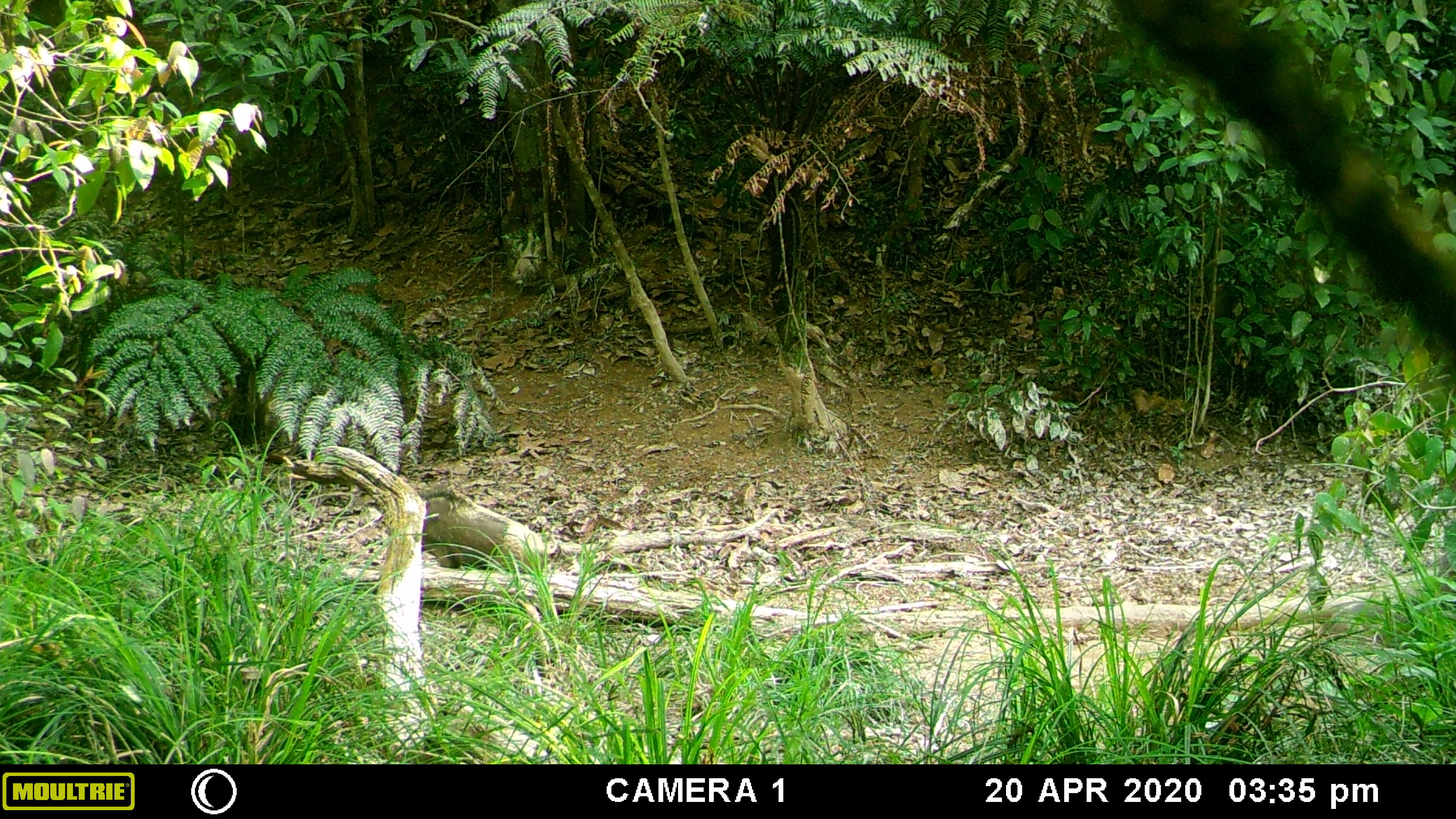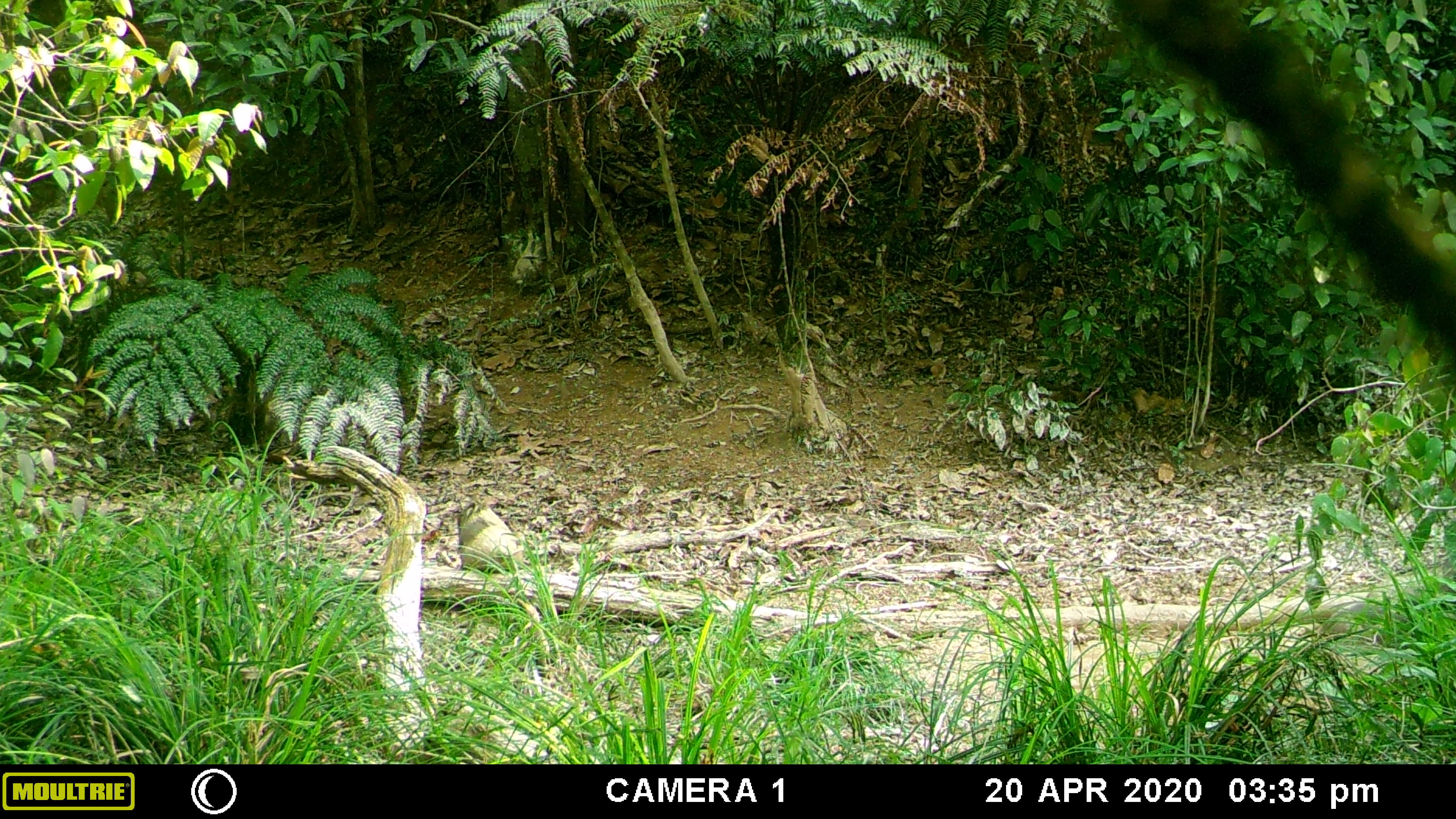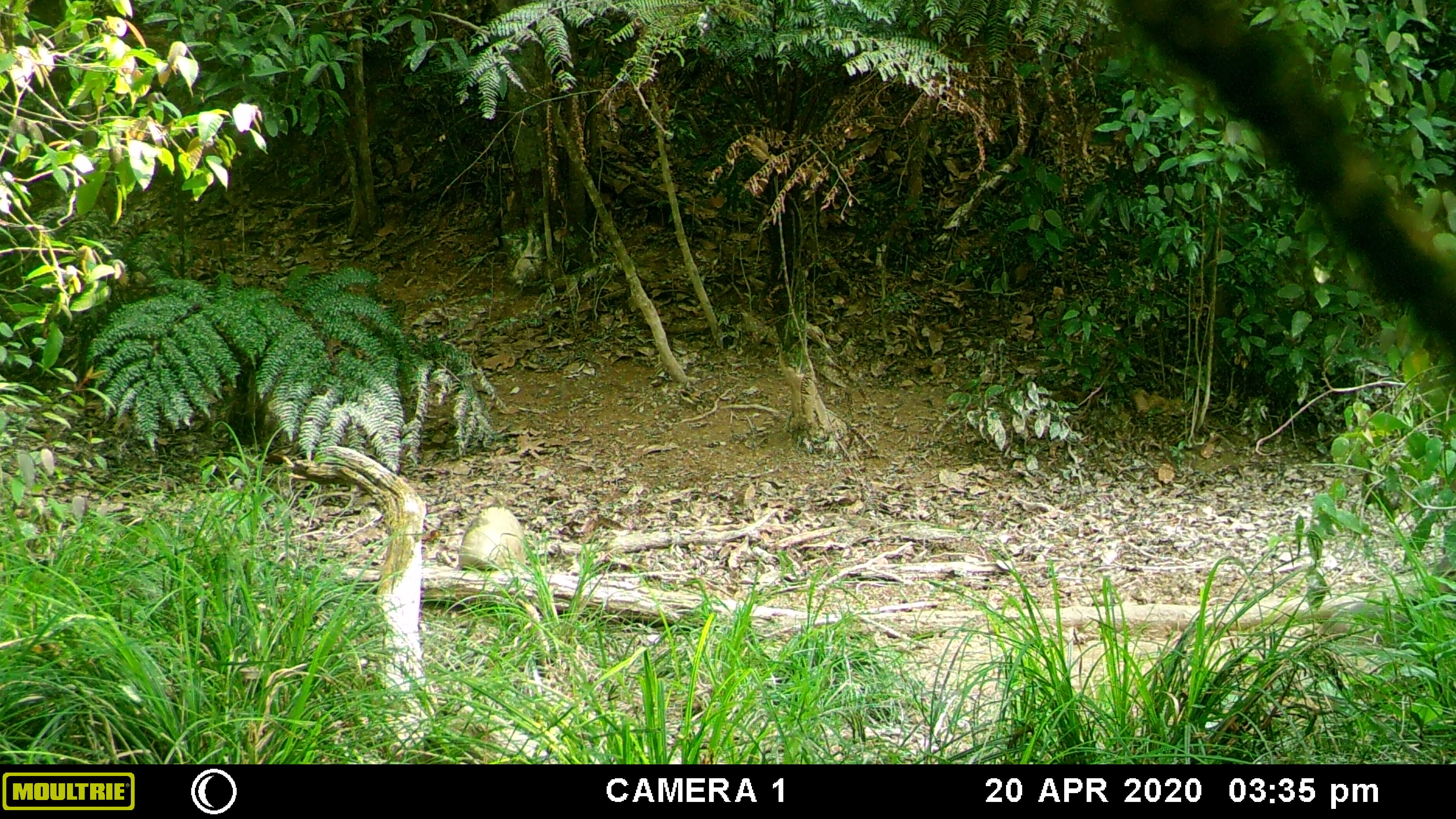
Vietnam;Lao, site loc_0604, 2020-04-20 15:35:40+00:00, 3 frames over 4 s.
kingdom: Animalia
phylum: Chordata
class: Mammalia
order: Artiodactyla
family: Suidae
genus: Sus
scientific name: Sus scrofa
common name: eurasian wild pig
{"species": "eurasian wild pig (Sus scrofa)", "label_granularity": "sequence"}